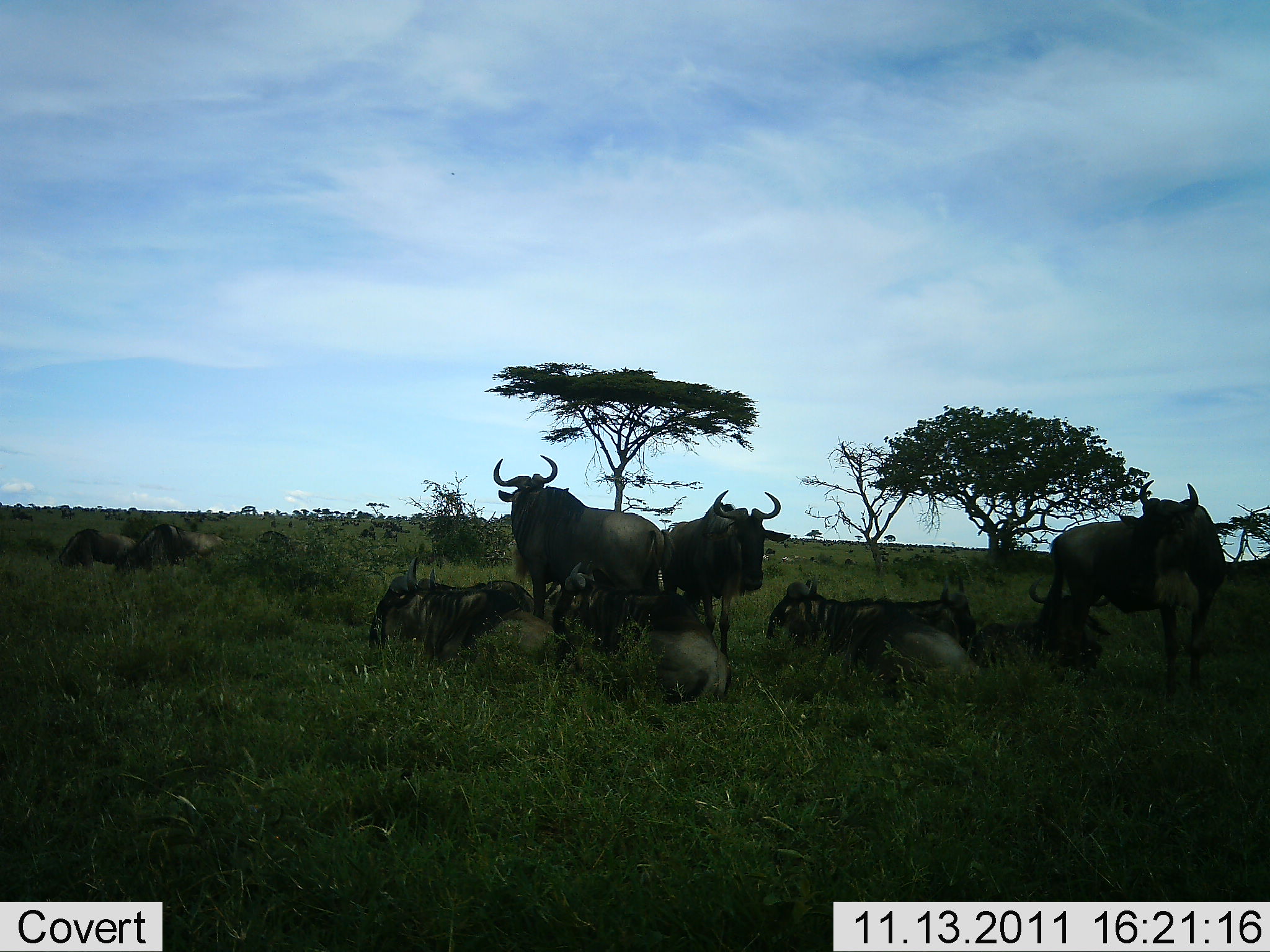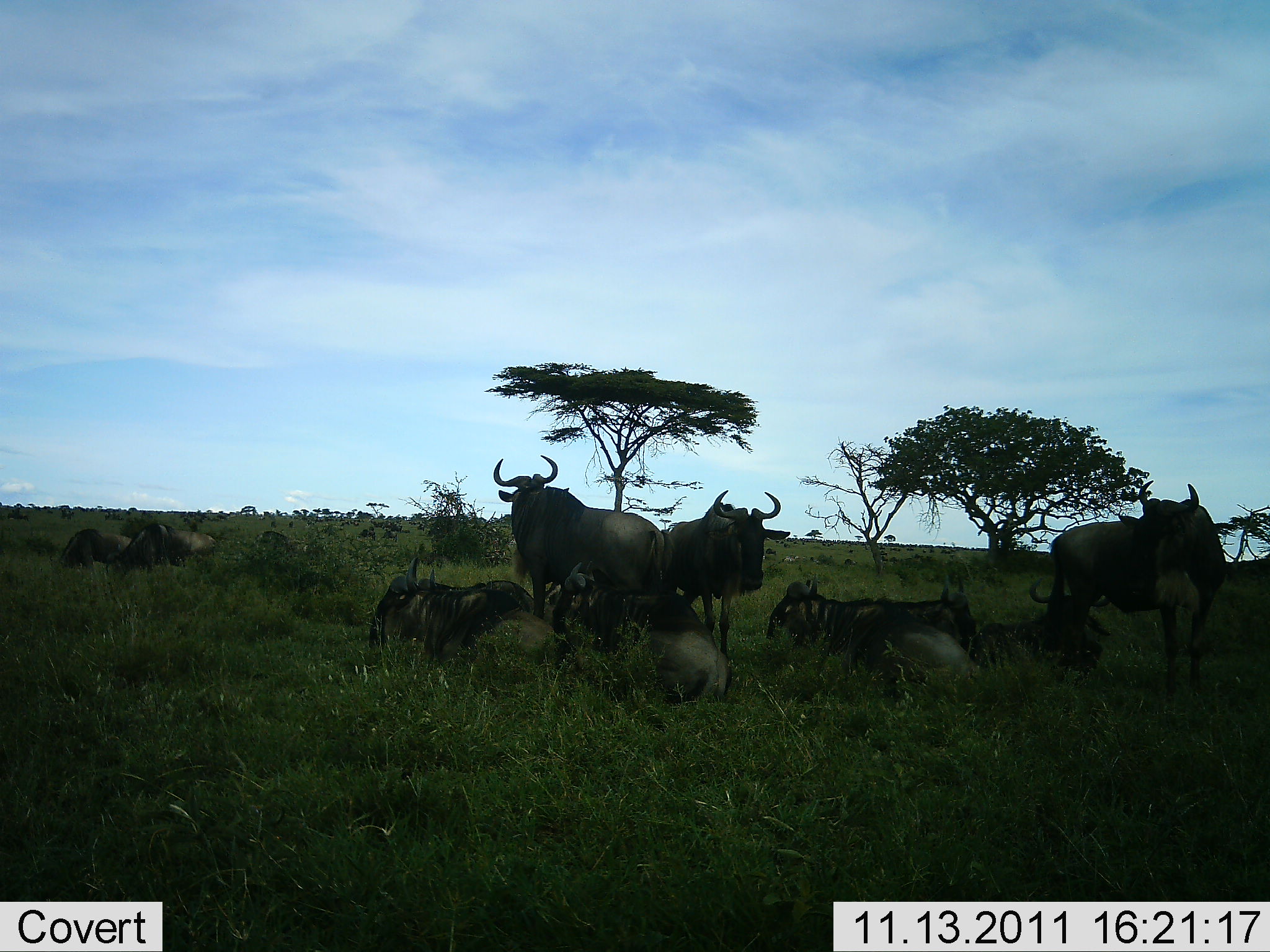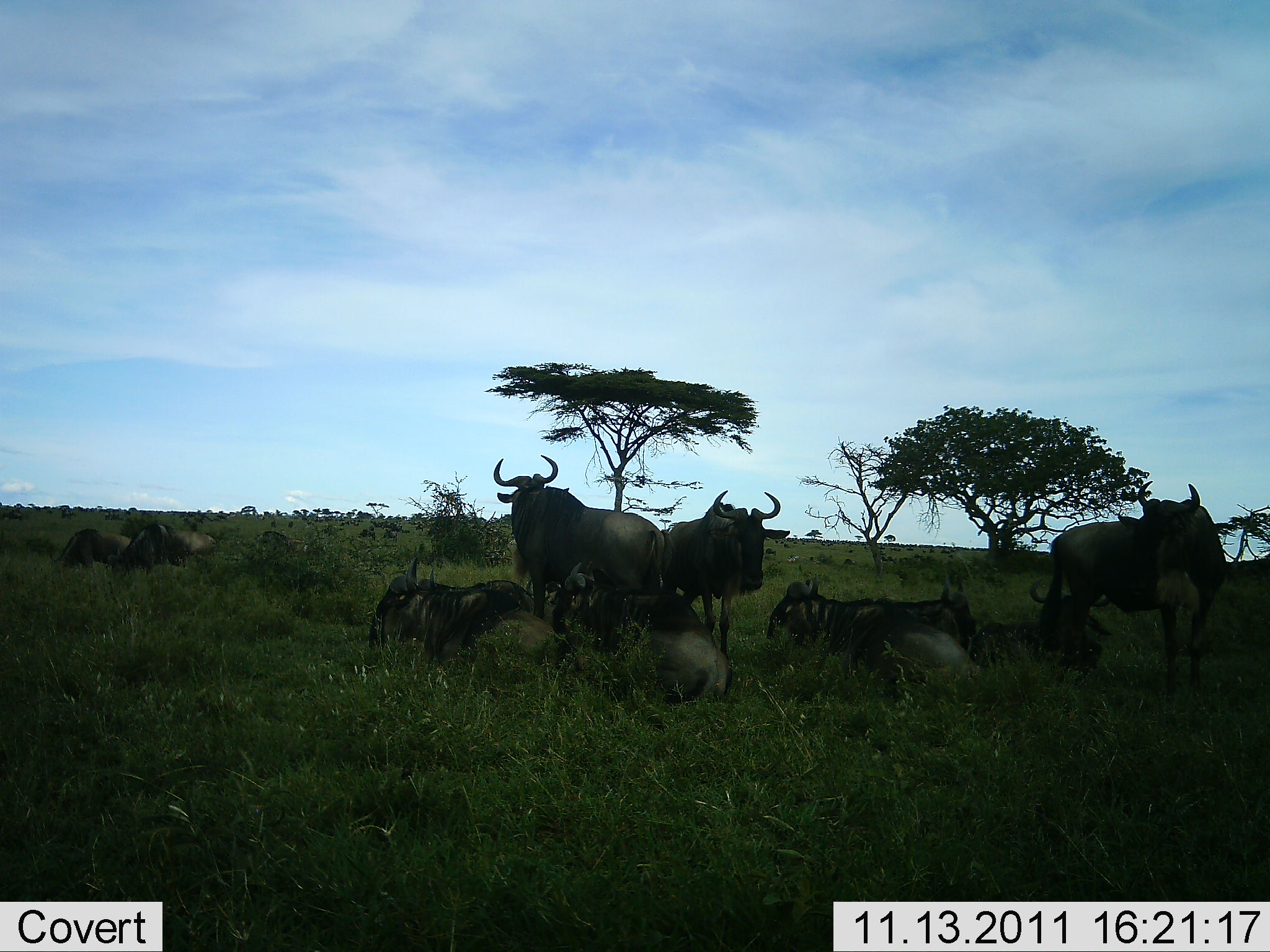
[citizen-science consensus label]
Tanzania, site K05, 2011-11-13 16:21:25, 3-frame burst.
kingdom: Animalia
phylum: Chordata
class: Mammalia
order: Artiodactyla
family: Bovidae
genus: Connochaetes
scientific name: Connochaetes taurinus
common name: blue wildebeest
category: wildebeest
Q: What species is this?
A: Wildebeest (blue wildebeest) (Connochaetes taurinus).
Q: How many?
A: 10.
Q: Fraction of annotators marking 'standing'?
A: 83%.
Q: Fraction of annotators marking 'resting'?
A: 100%.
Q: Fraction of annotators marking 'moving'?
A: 0%.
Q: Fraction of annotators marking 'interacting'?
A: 0%.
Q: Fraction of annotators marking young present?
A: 0%.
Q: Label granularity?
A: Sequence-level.